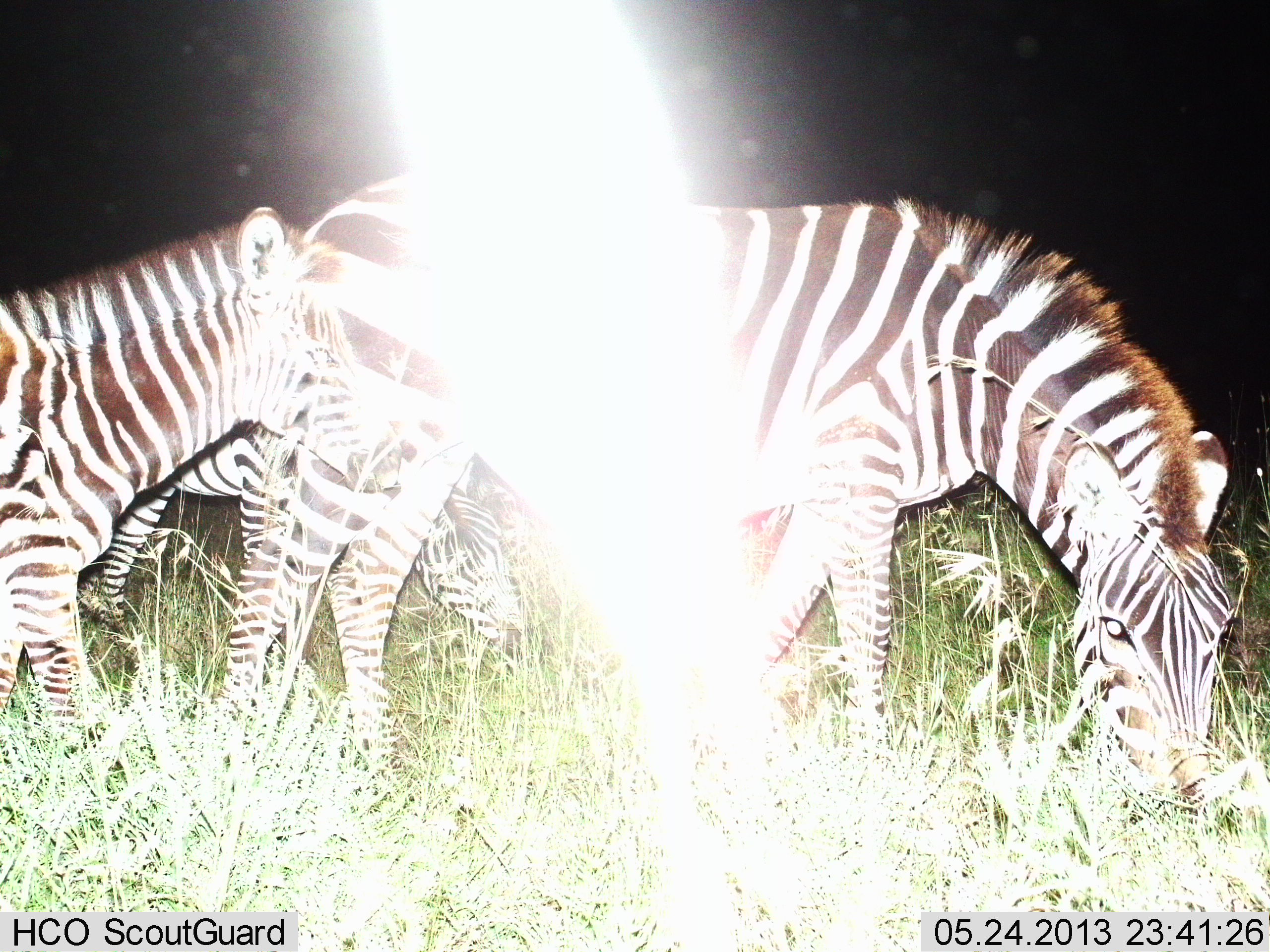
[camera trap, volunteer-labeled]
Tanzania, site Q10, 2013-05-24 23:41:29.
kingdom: Animalia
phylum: Chordata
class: Mammalia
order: Perissodactyla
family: Equidae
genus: Equus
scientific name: Equus quagga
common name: plains zebra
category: zebra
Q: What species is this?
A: Zebra (plains zebra) (Equus quagga).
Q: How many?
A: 3.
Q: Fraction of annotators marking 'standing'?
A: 50%.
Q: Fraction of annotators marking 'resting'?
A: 0%.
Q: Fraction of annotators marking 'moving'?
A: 30%.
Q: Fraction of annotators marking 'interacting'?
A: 0%.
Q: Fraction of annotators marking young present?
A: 20%.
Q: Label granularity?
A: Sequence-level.